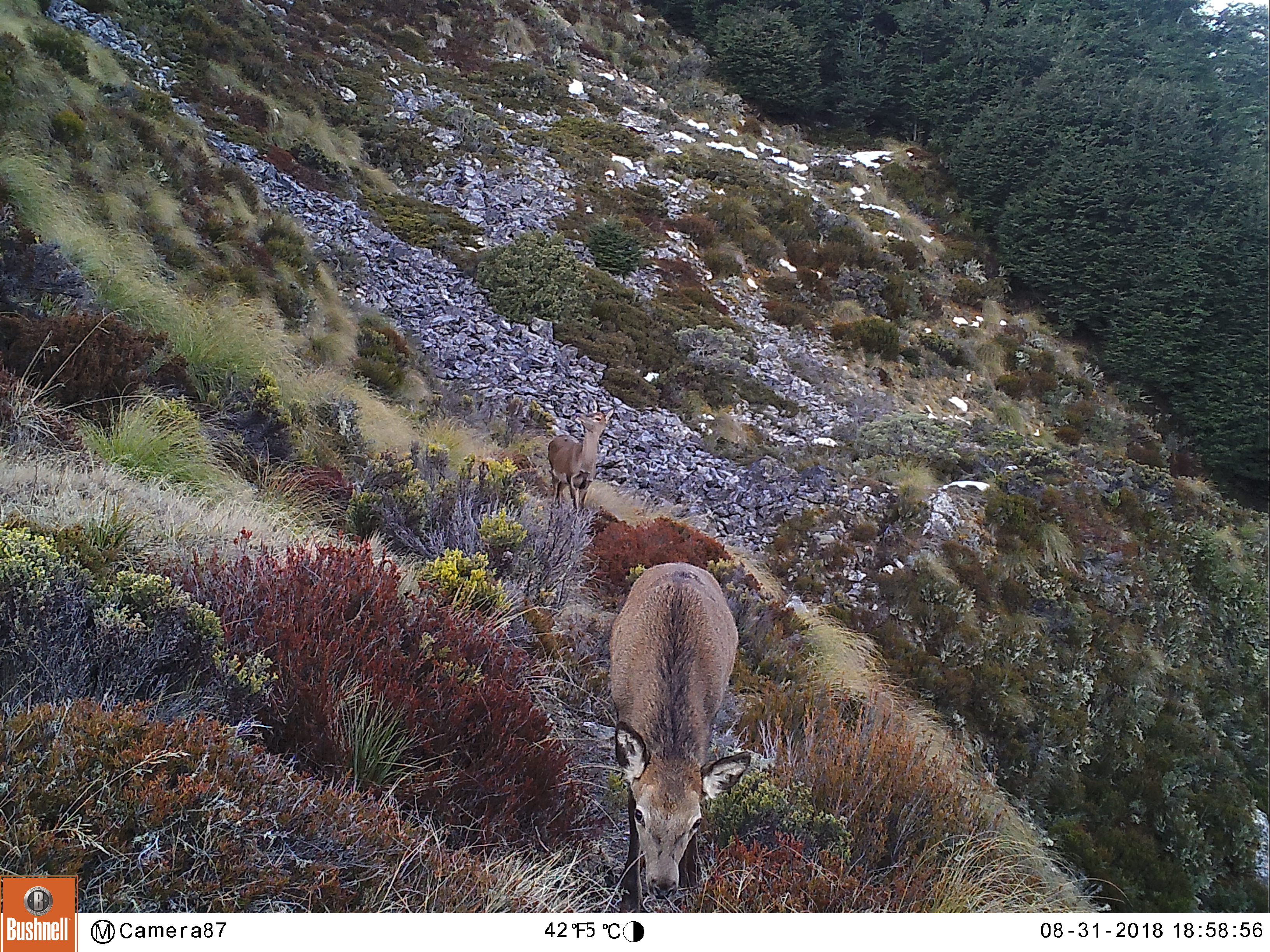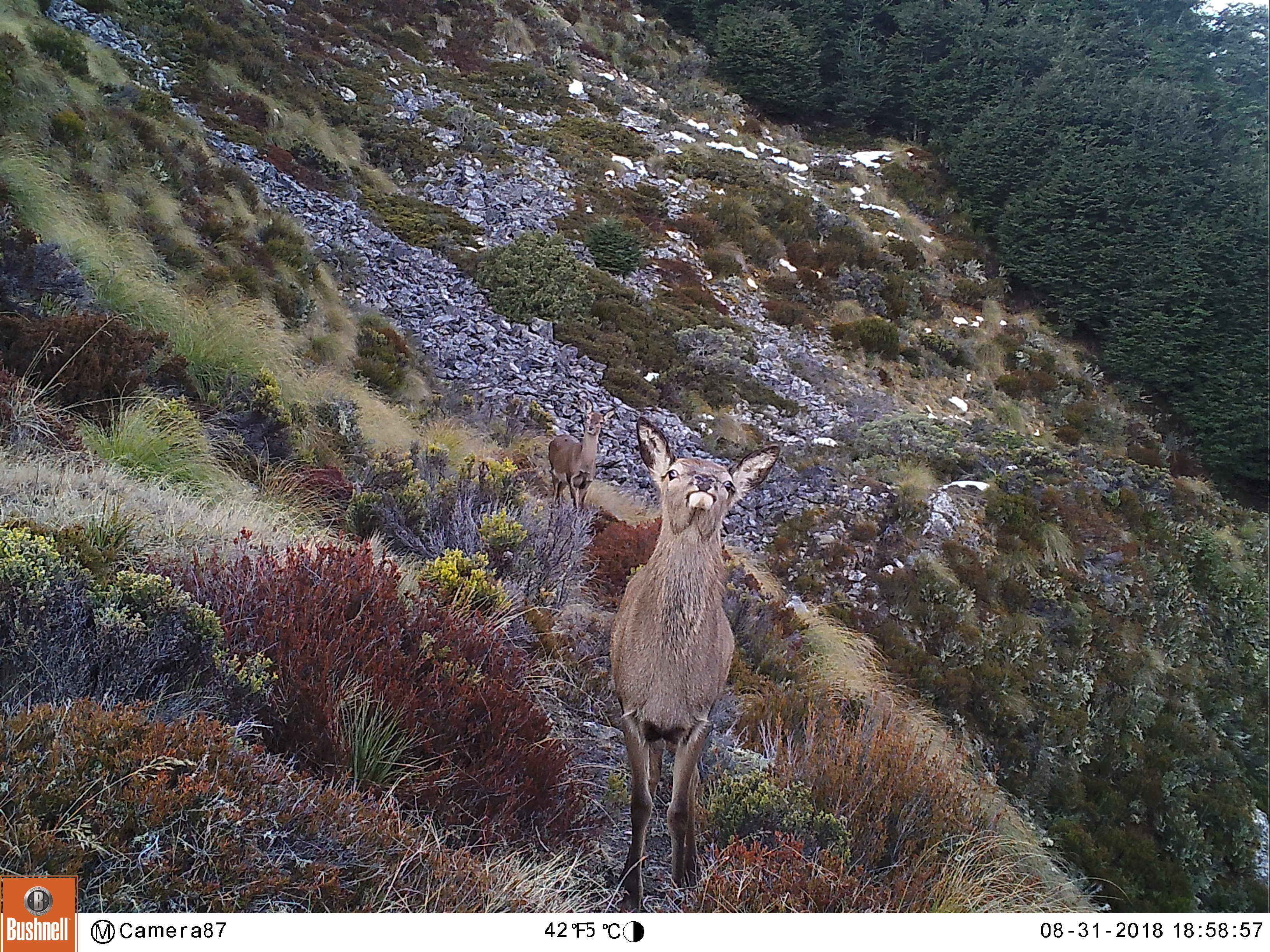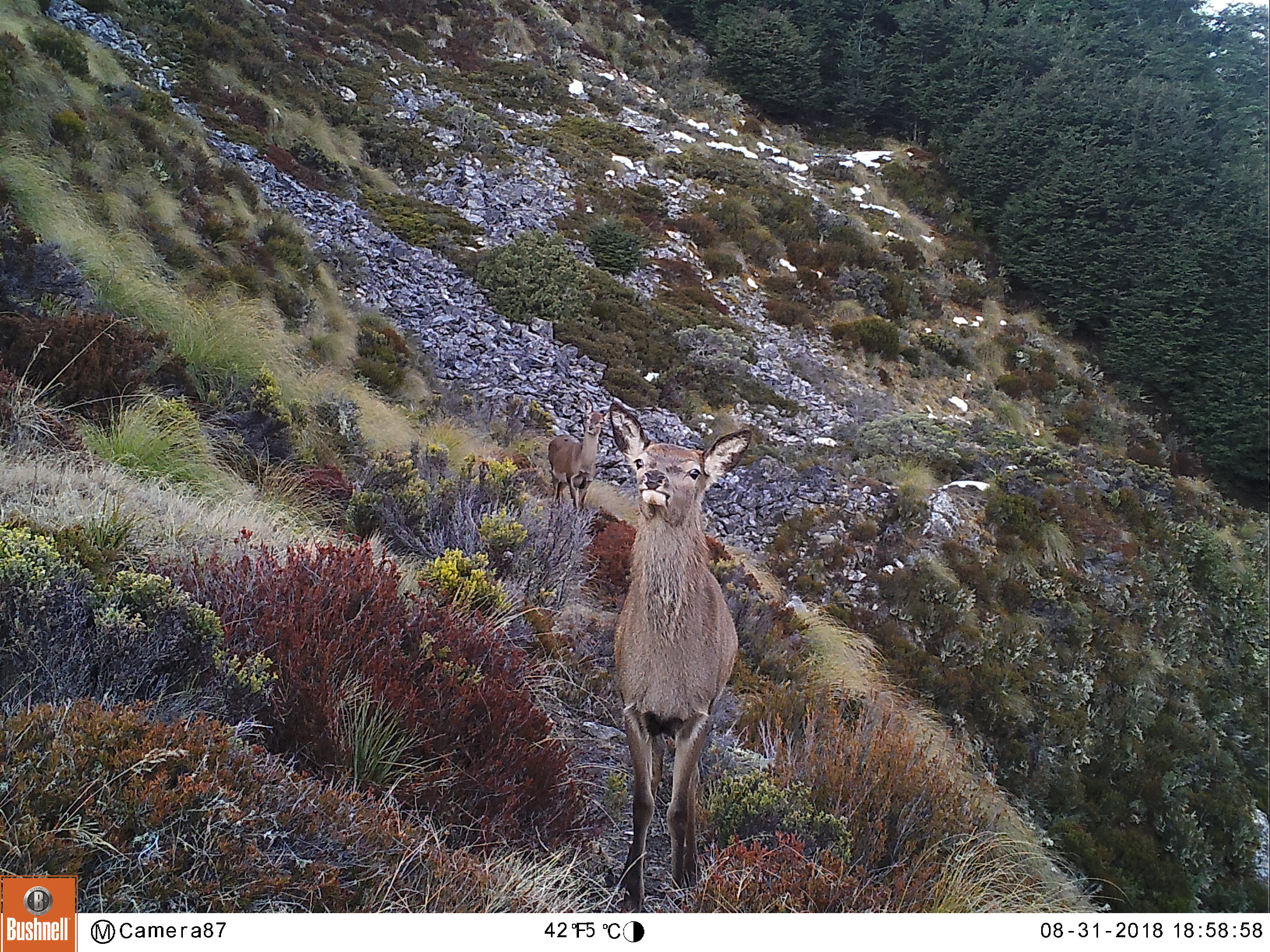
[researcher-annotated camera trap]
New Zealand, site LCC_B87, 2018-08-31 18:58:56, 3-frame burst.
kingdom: Animalia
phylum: Chordata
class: Mammalia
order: Artiodactyla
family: Cervidae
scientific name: Cervidae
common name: deer